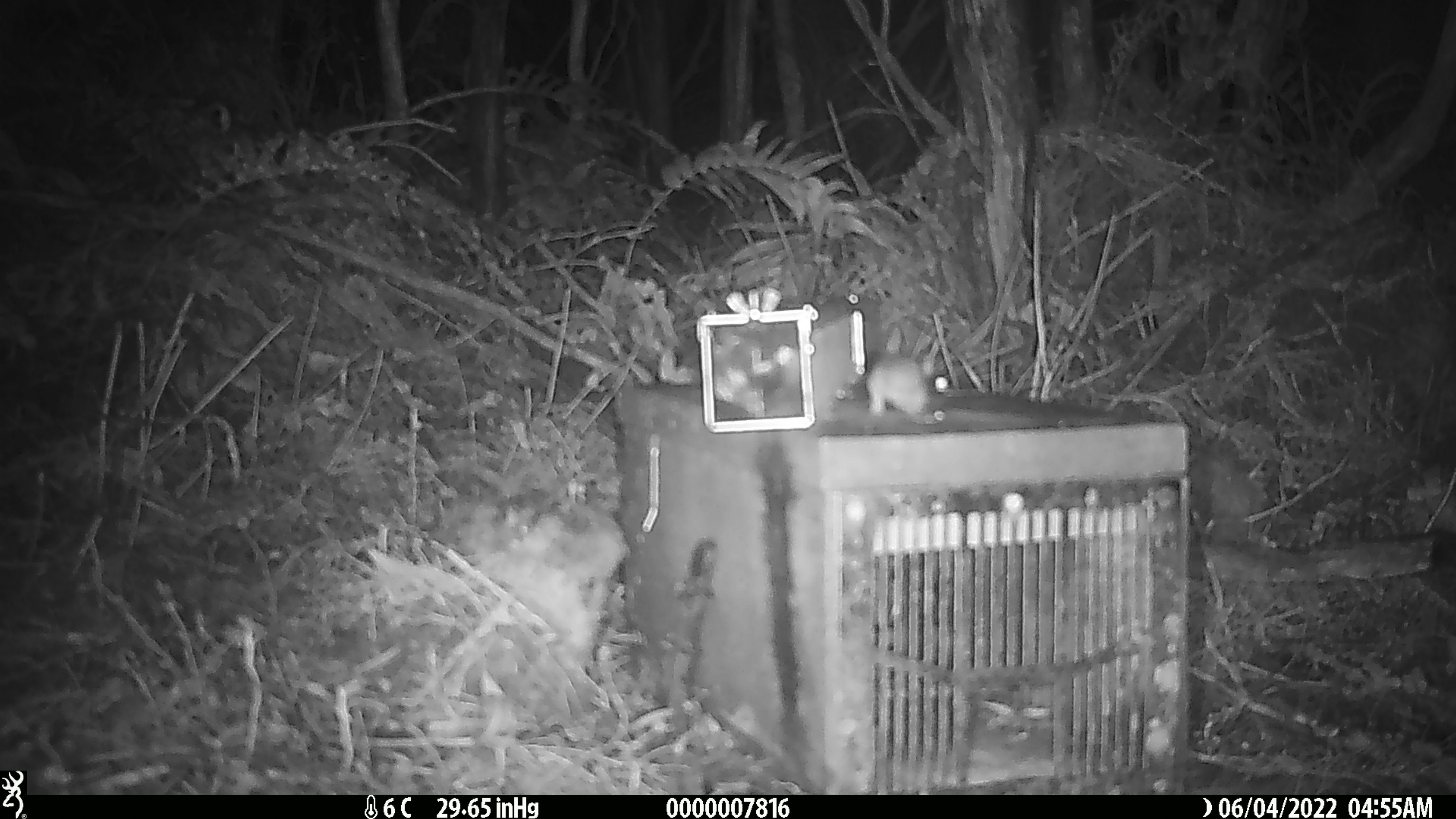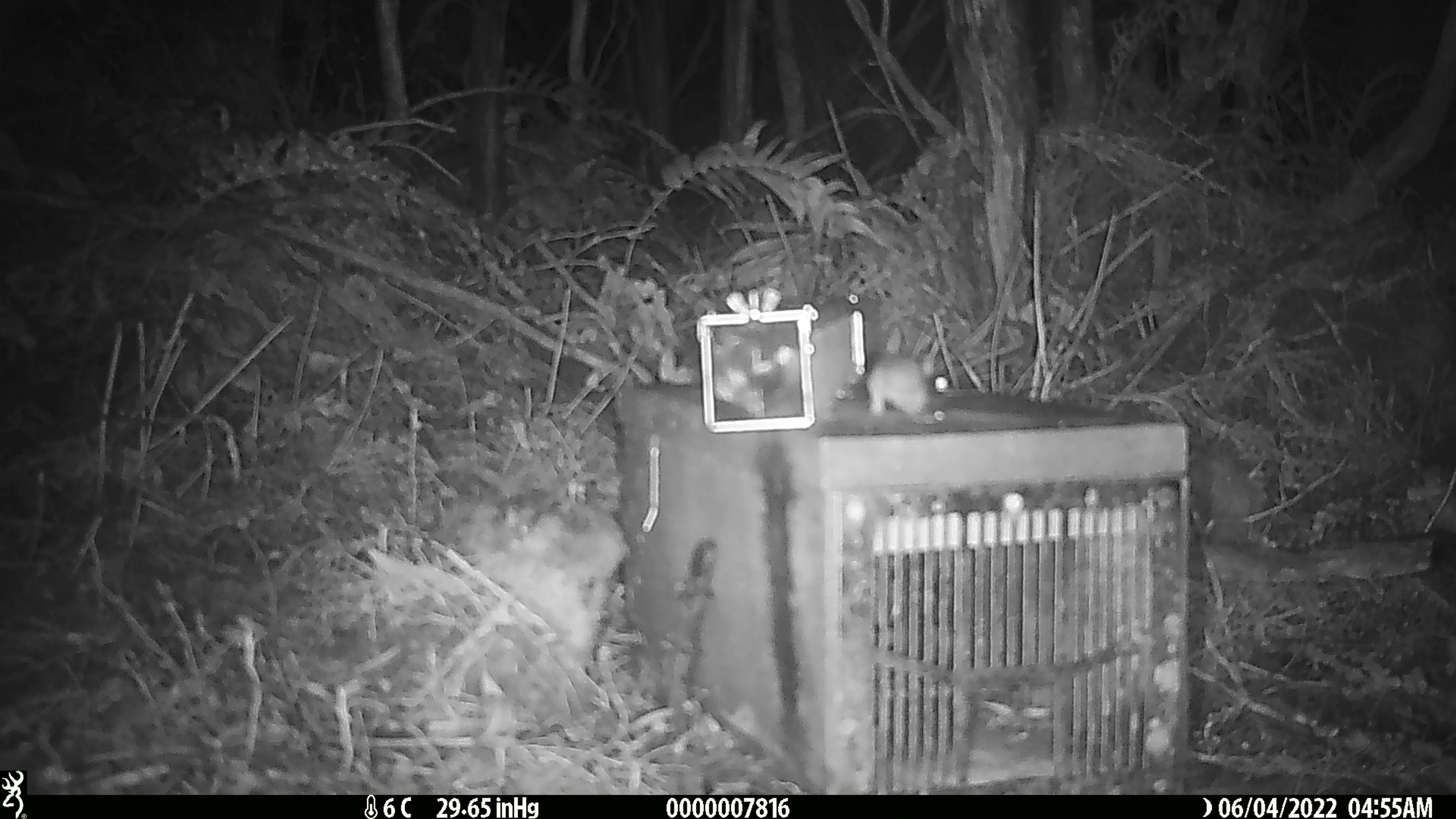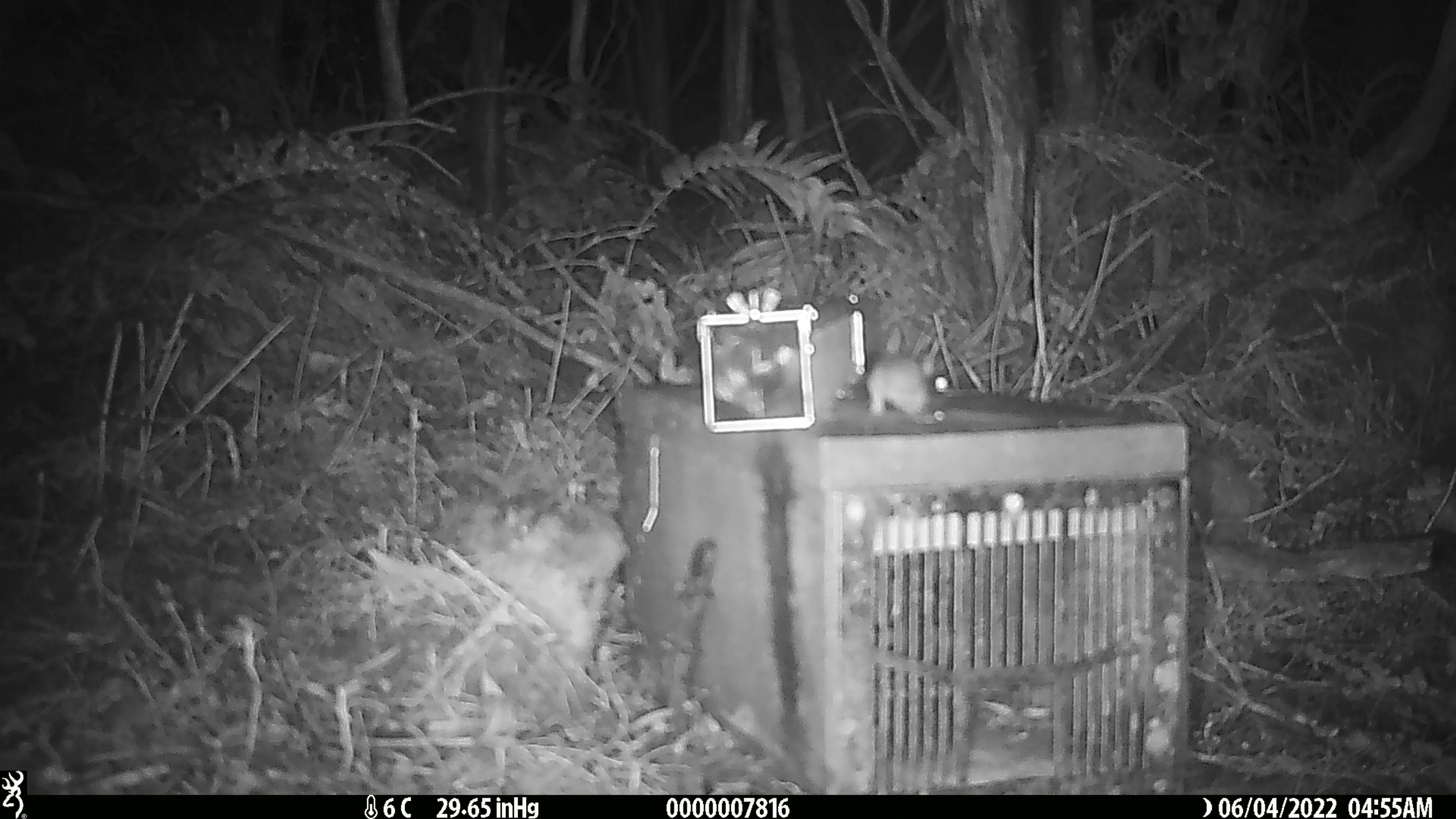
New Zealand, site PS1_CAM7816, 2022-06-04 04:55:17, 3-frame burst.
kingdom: Animalia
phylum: Chordata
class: Mammalia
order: Rodentia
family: Muridae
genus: Mus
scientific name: Mus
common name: mouse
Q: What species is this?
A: Mouse (Mus).